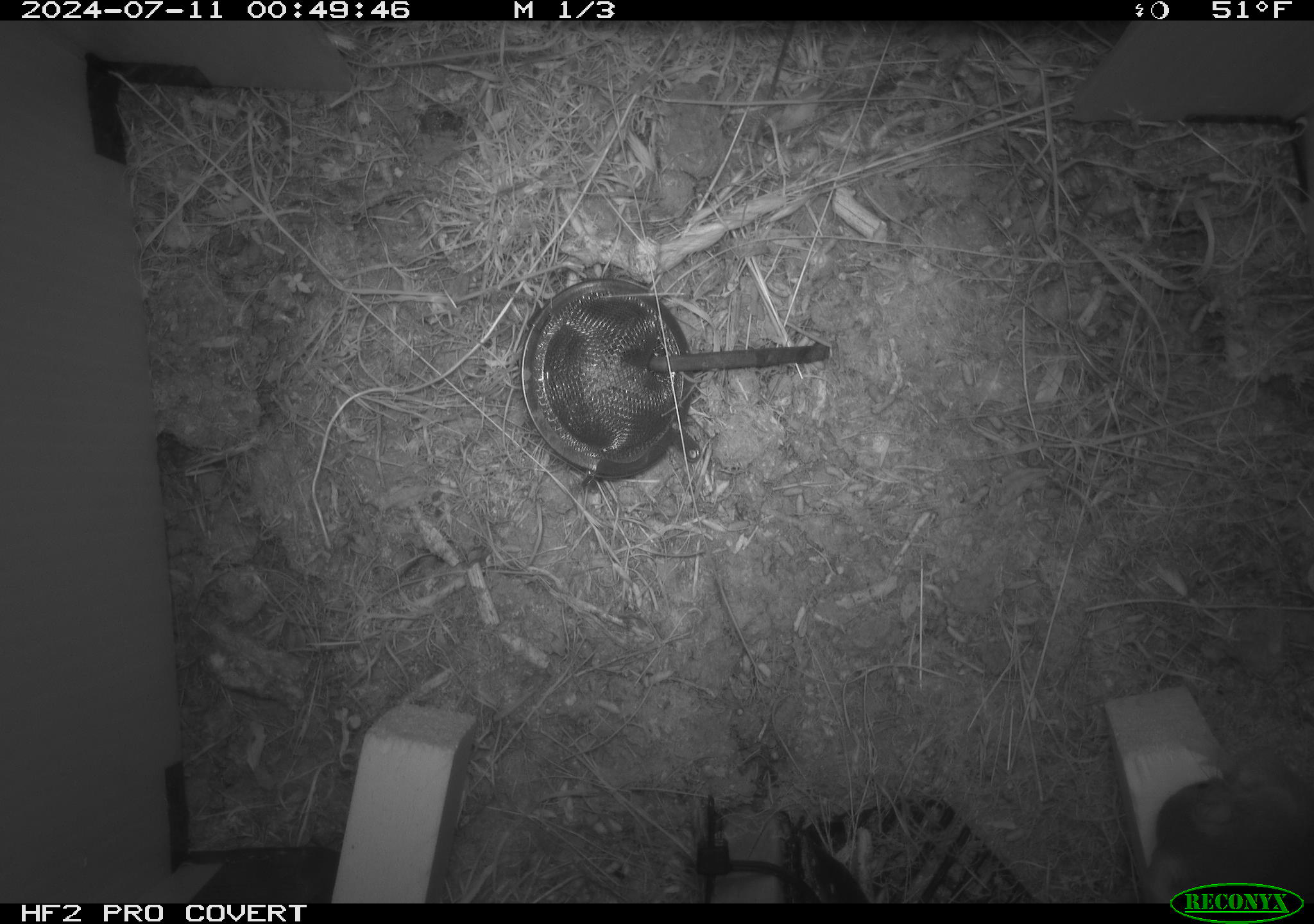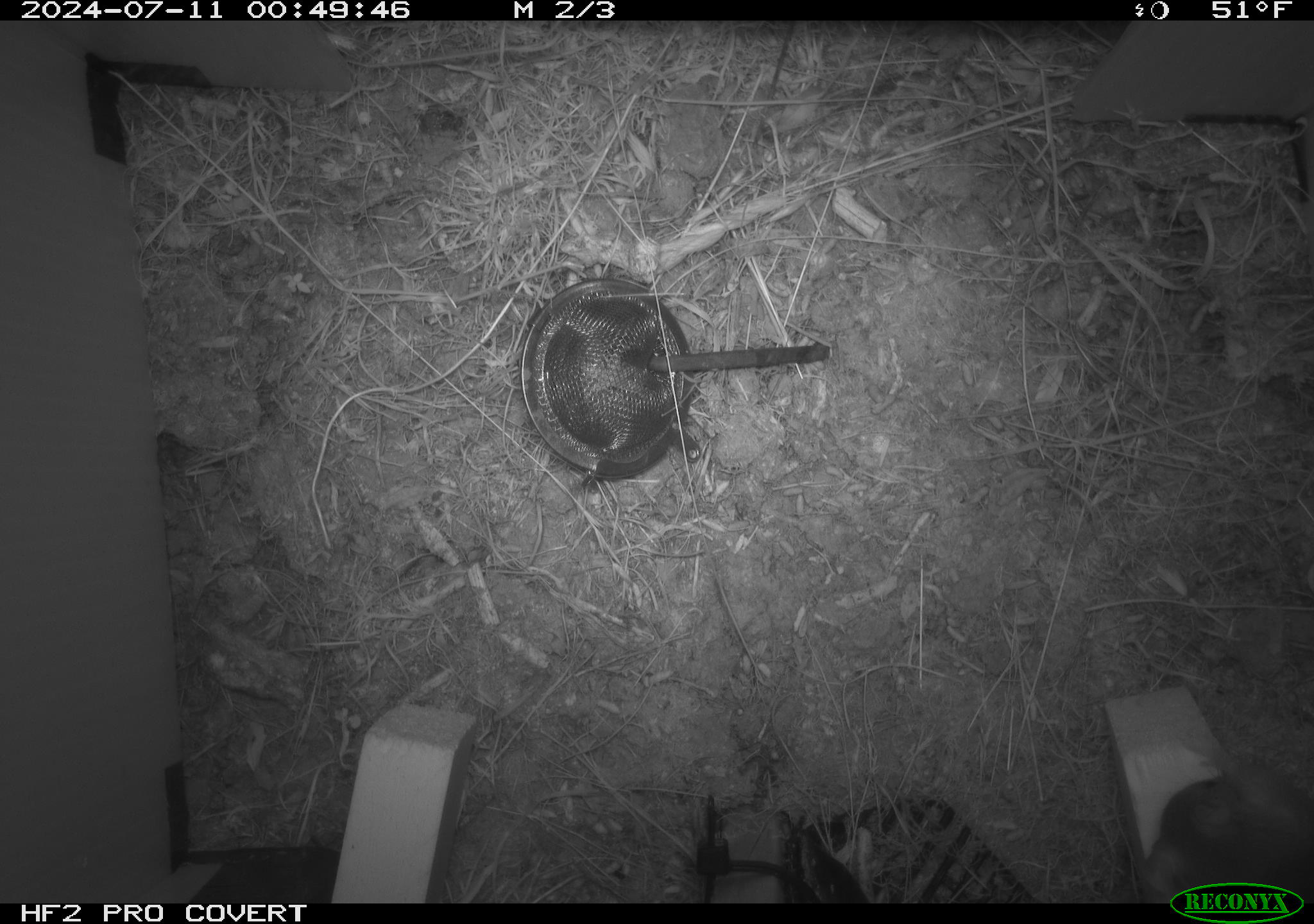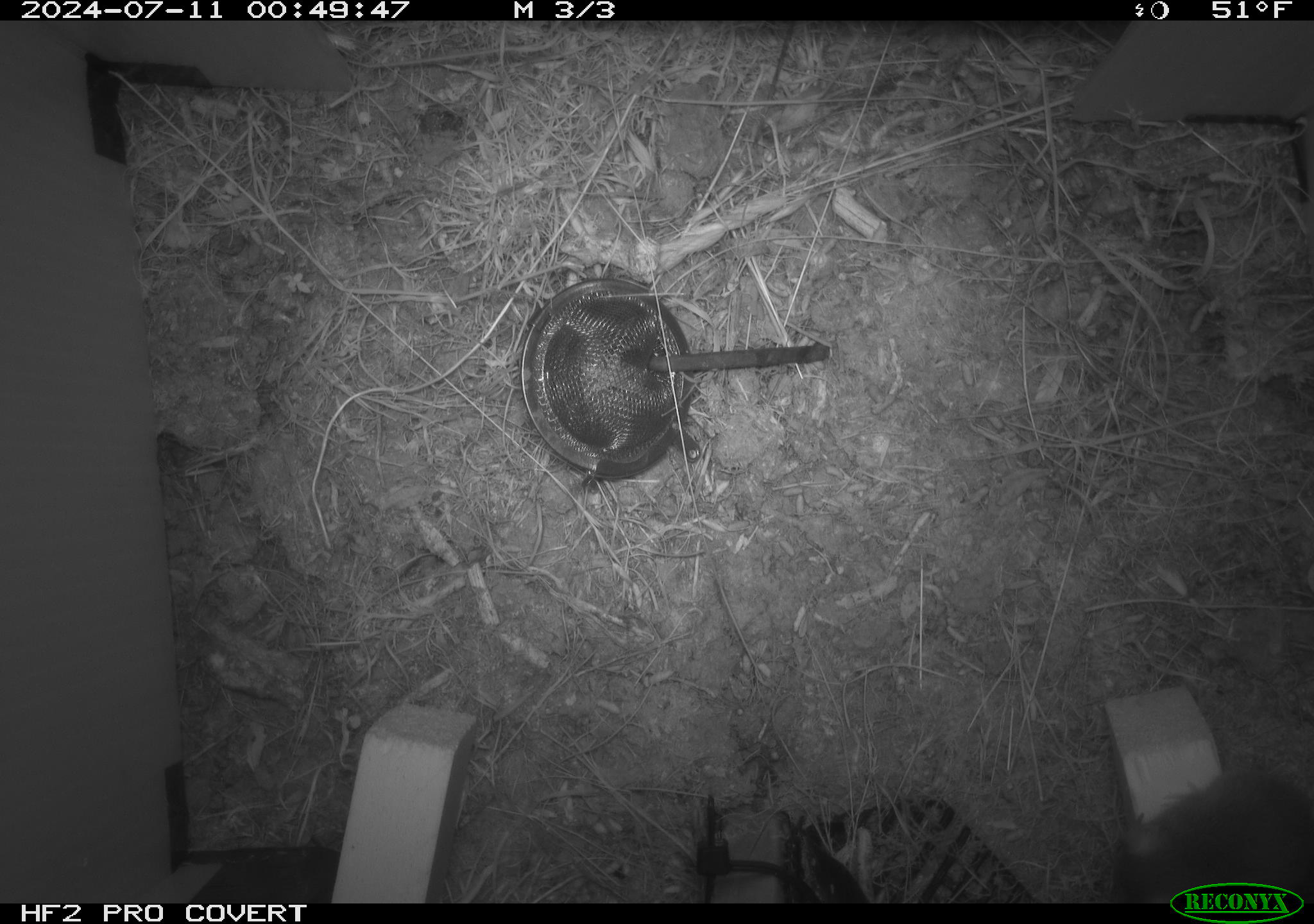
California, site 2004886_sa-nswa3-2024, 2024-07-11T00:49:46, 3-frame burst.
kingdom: Animalia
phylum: Chordata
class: Mammalia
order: Rodentia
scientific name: Rodentia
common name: rodent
Rodent (Rodentia).